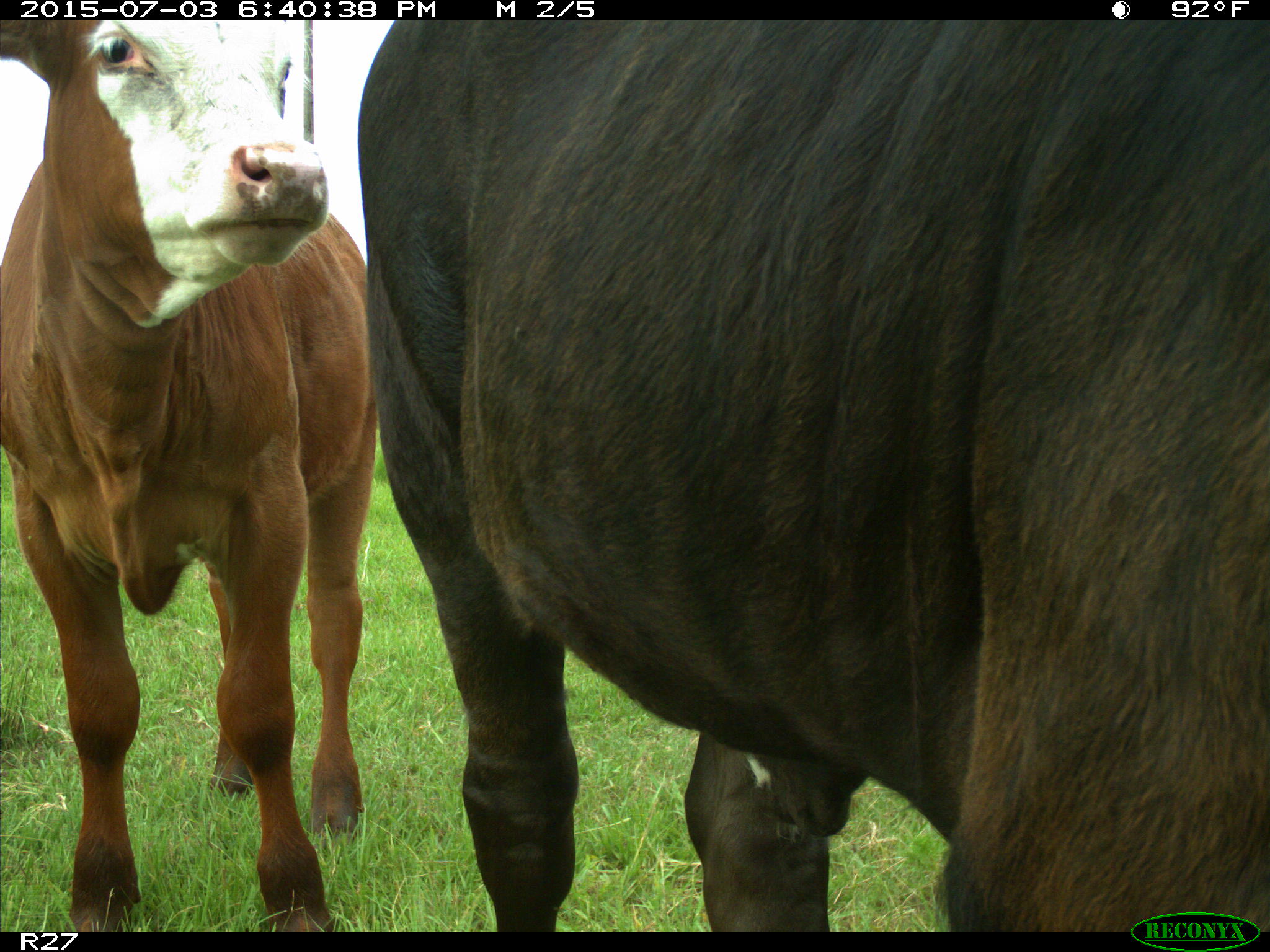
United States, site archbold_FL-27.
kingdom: Animalia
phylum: Chordata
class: Mammalia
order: Artiodactyla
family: Bovidae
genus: Bos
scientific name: Bos taurus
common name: domestic cow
Bos taurus (domestic cow).